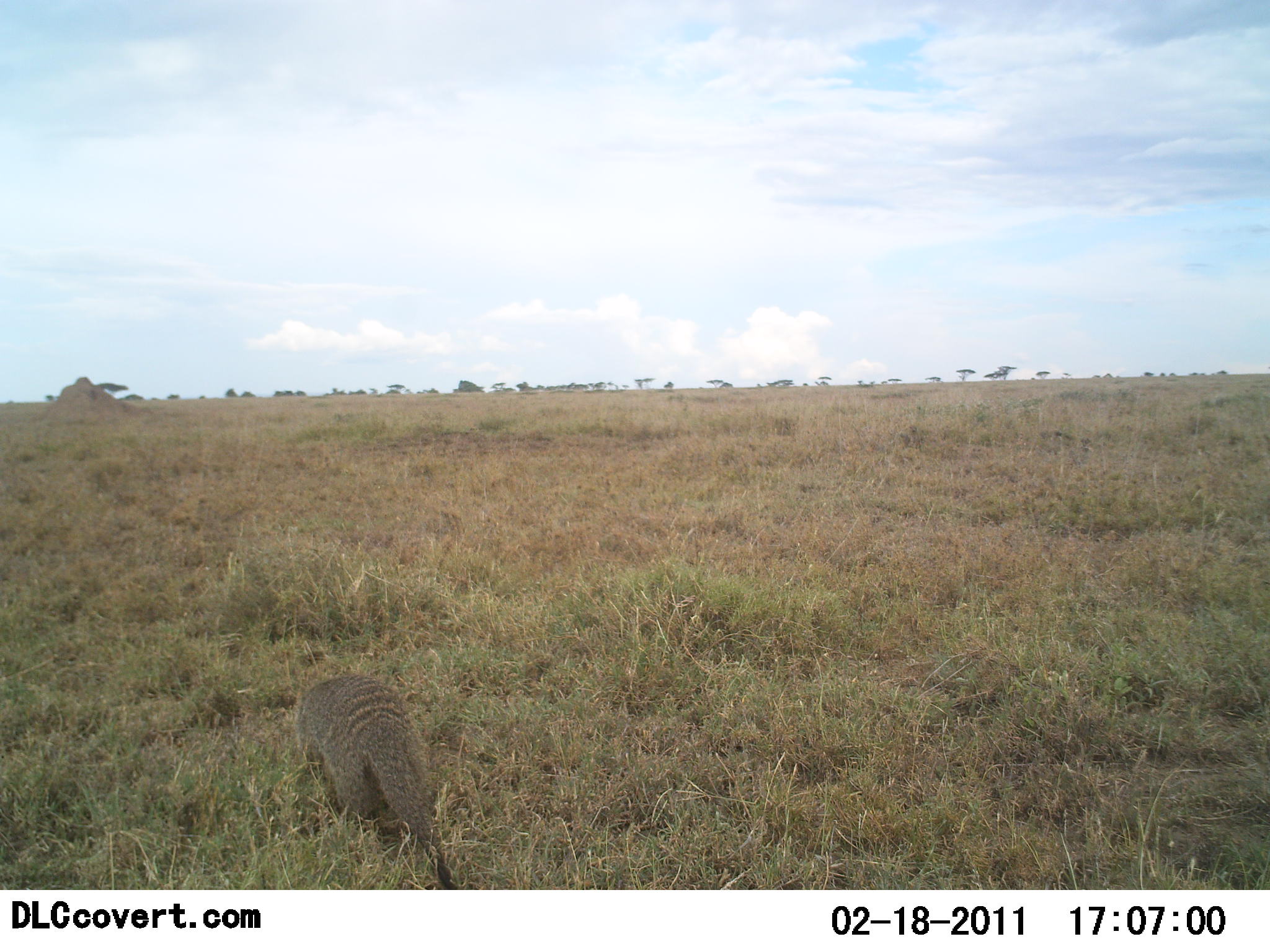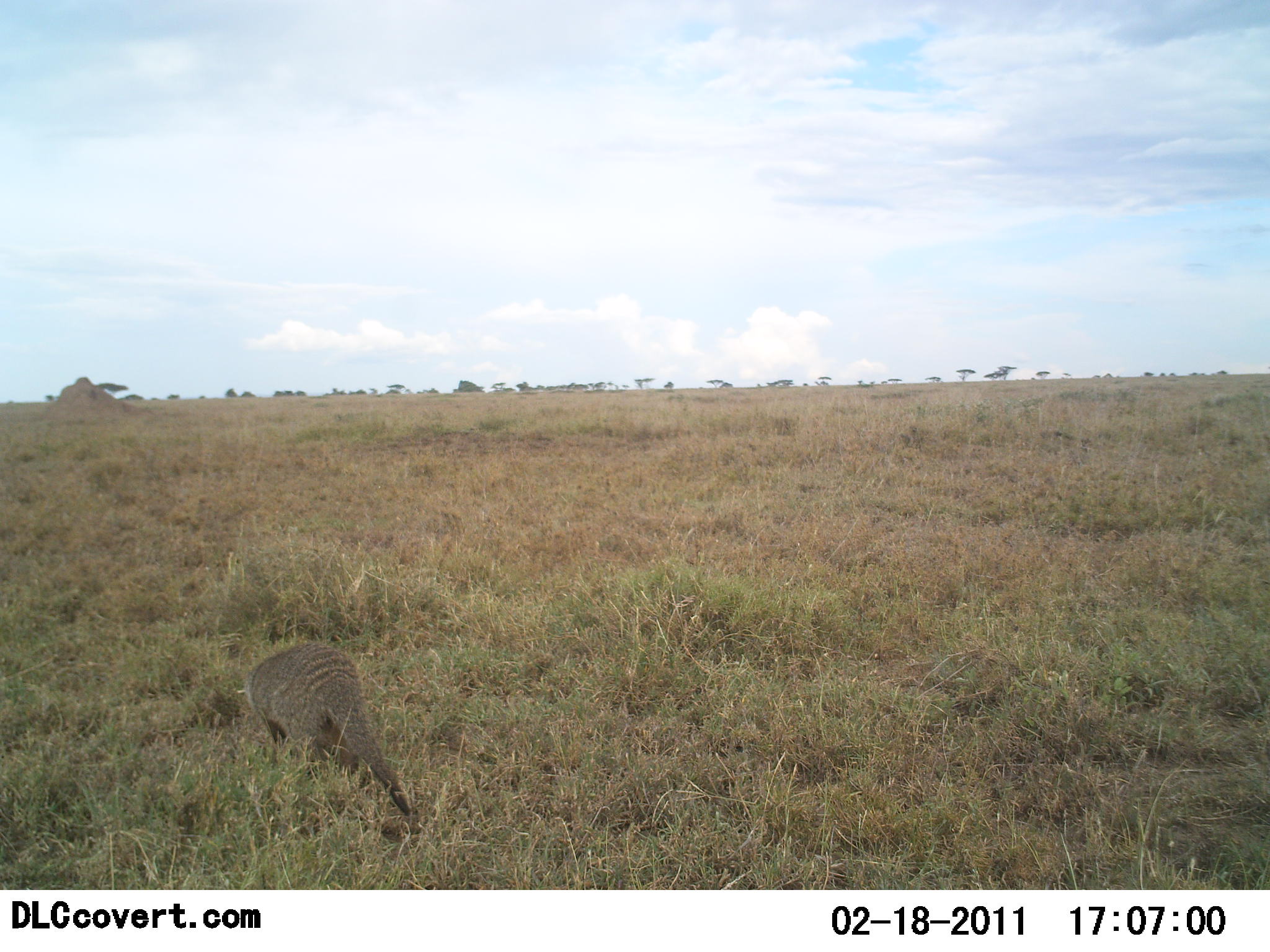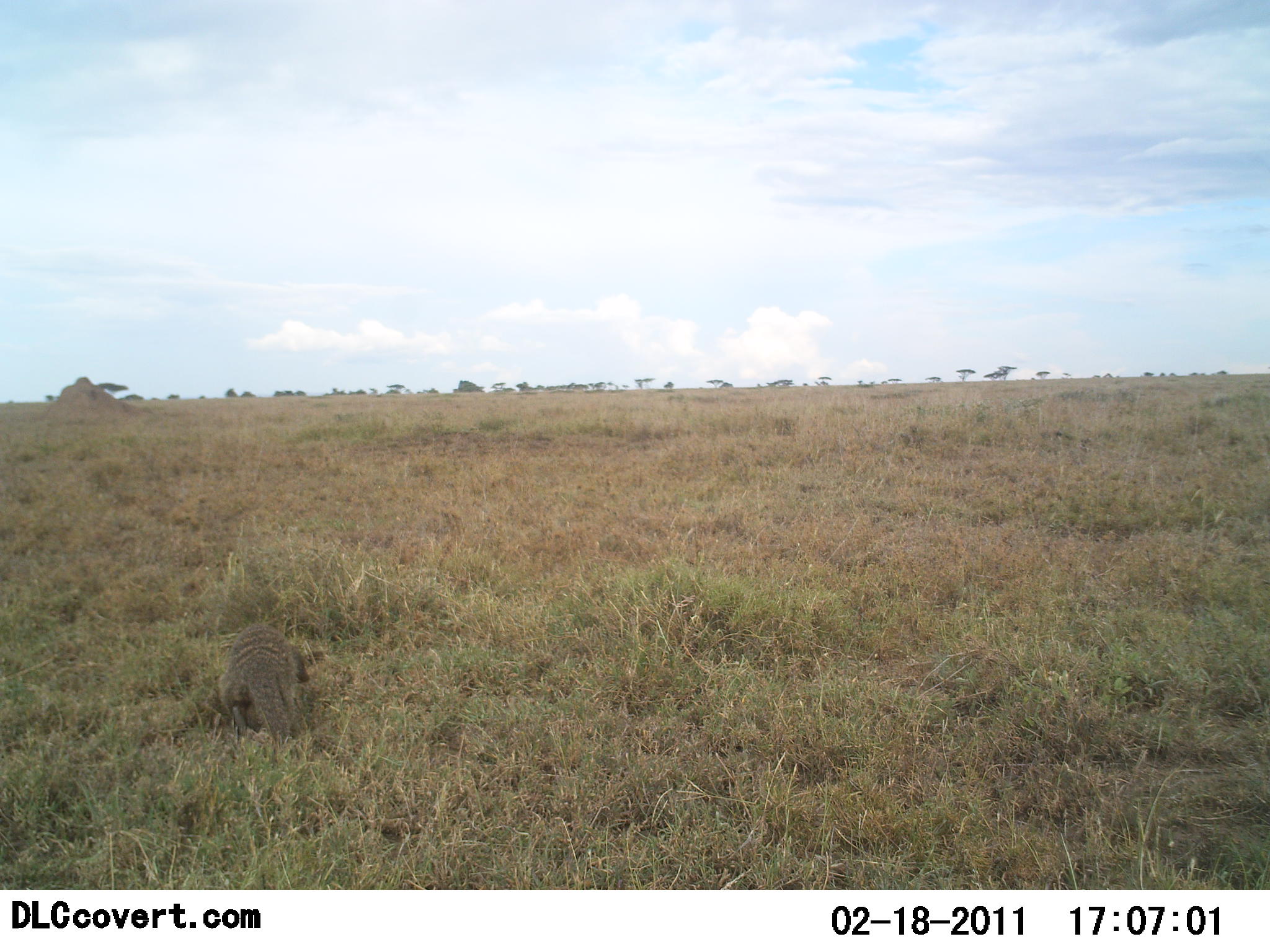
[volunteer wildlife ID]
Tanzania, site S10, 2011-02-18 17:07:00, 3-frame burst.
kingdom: Animalia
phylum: Chordata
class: Mammalia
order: Carnivora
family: Herpestidae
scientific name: Herpestidae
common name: mongoose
Mongoose (Herpestidae), count 1. Behavior (volunteer vote fractions): standing 10%, resting 0%, moving 90%, interacting 0%. Young present (vote fraction): 0%. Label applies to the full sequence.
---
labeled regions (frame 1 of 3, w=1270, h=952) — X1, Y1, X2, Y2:
animal: 298, 673, 460, 891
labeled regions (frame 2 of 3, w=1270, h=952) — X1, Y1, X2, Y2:
animal: 238, 643, 412, 808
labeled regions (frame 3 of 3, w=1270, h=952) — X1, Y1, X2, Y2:
animal: 219, 623, 311, 747